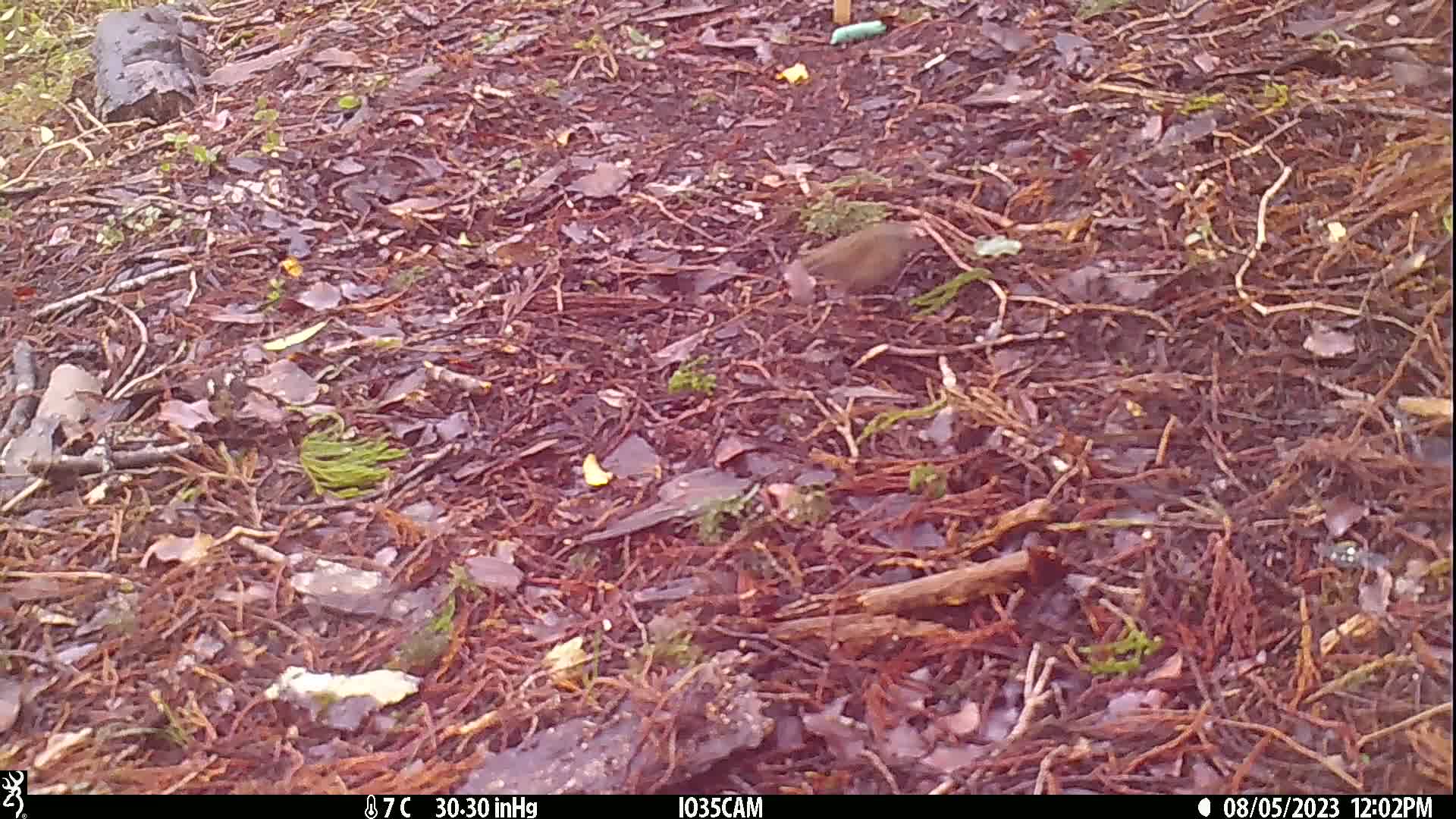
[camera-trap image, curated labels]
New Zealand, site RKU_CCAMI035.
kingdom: Animalia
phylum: Chordata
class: Aves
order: Passeriformes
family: Prunellidae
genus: Prunella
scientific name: Prunella modularis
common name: dunnock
Dunnock (Prunella modularis).